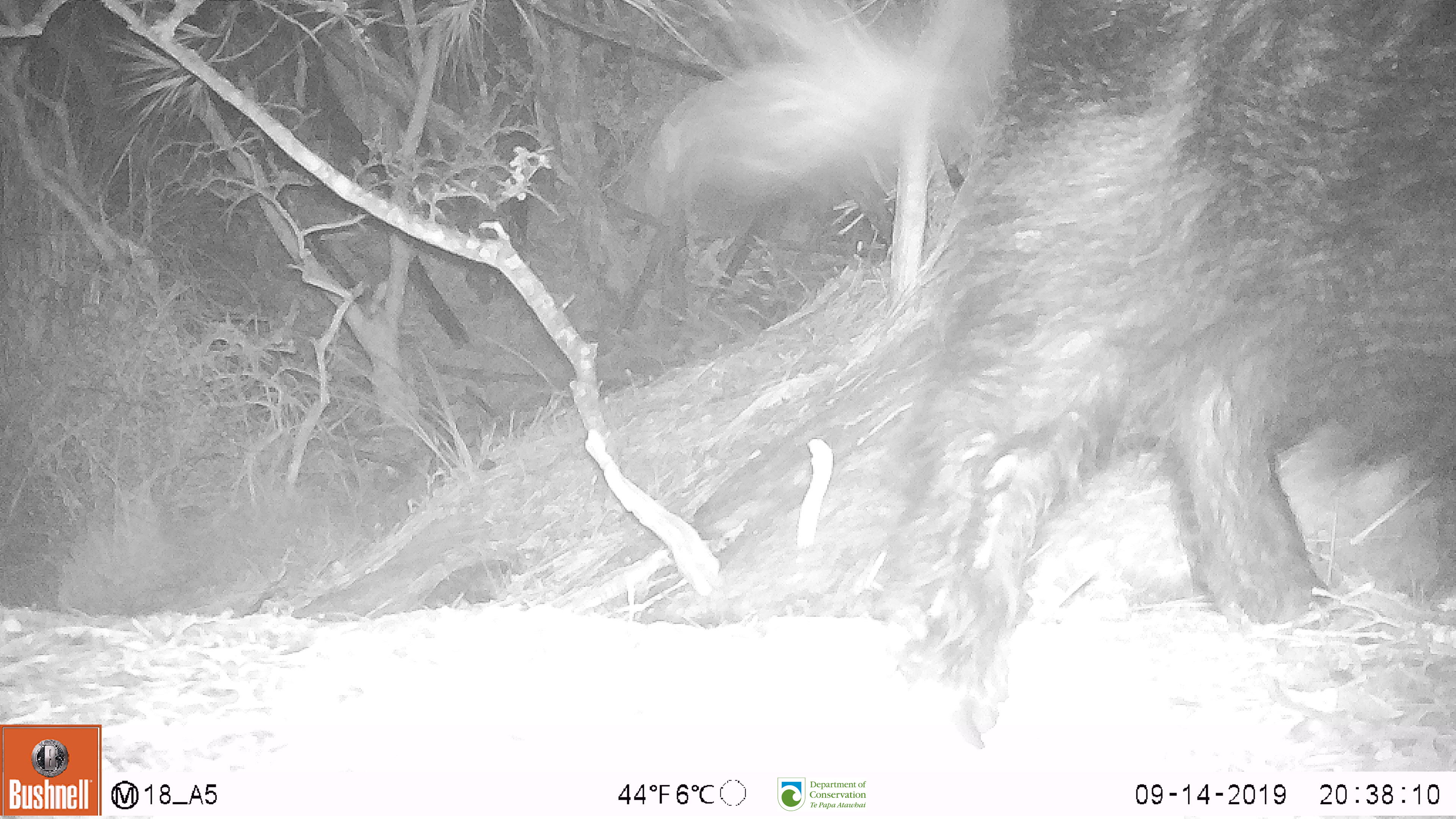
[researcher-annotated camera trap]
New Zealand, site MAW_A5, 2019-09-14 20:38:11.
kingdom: Animalia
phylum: Chordata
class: Mammalia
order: Artiodactyla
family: Suidae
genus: Sus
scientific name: Sus scrofa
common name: pig